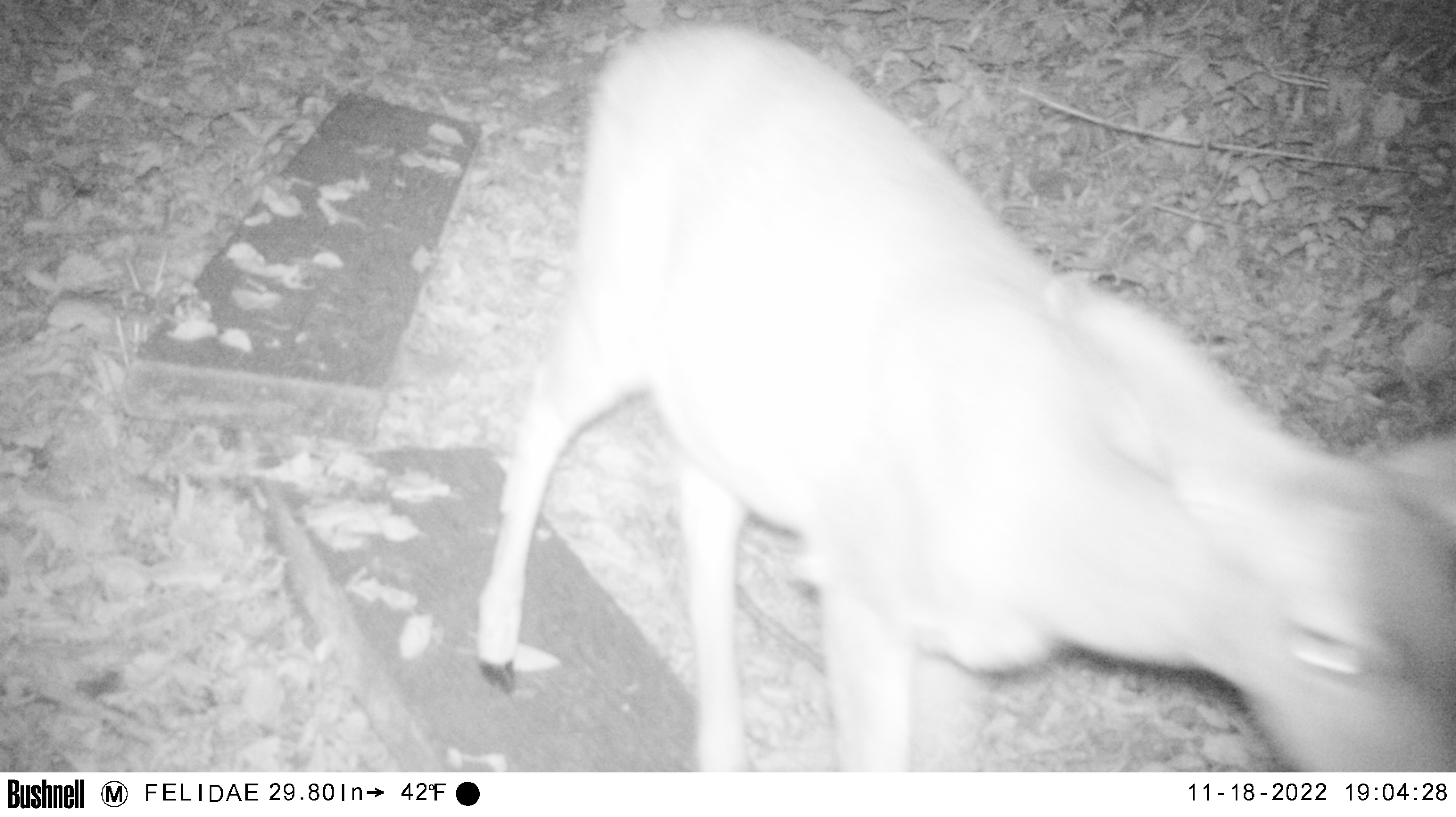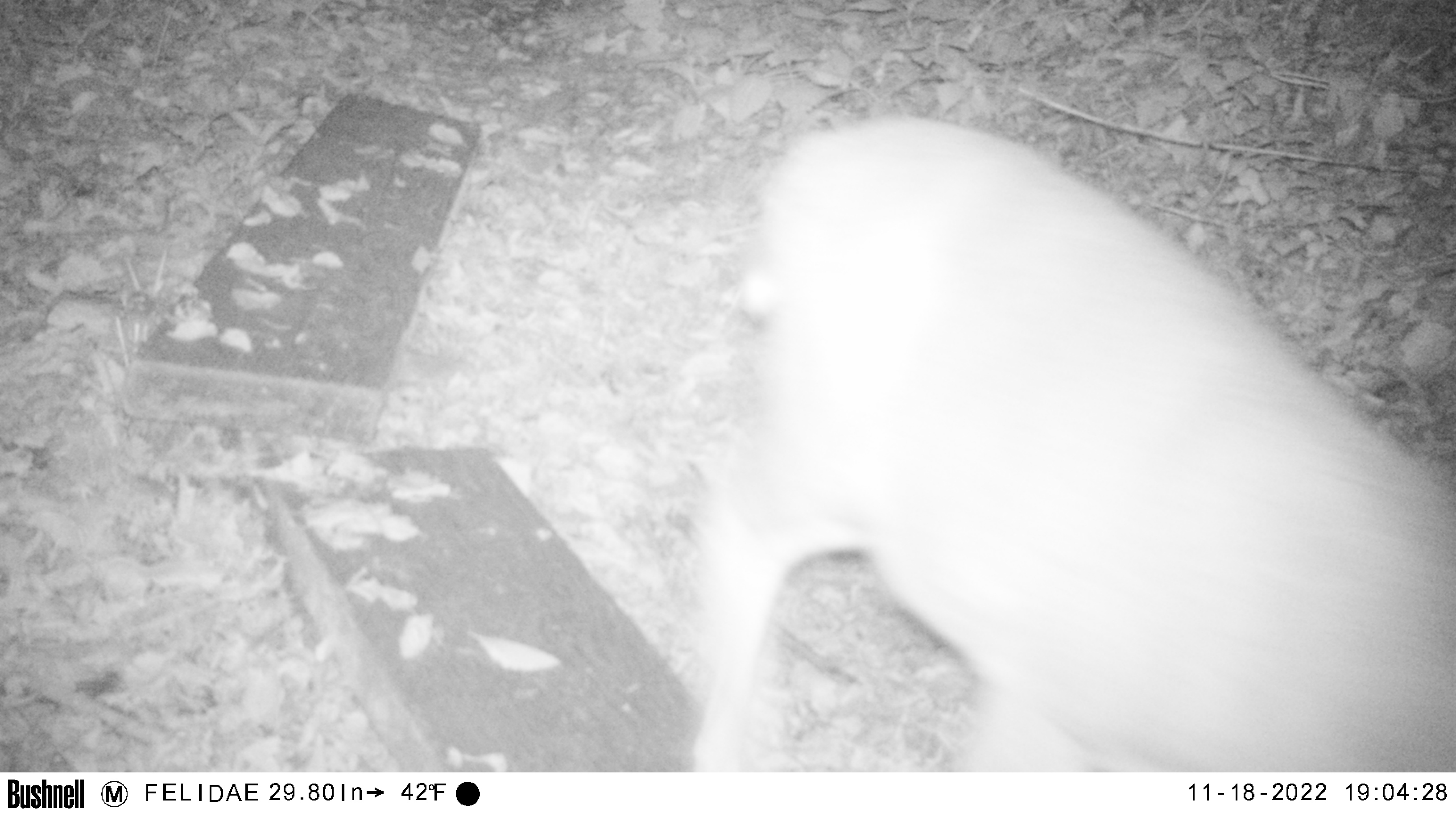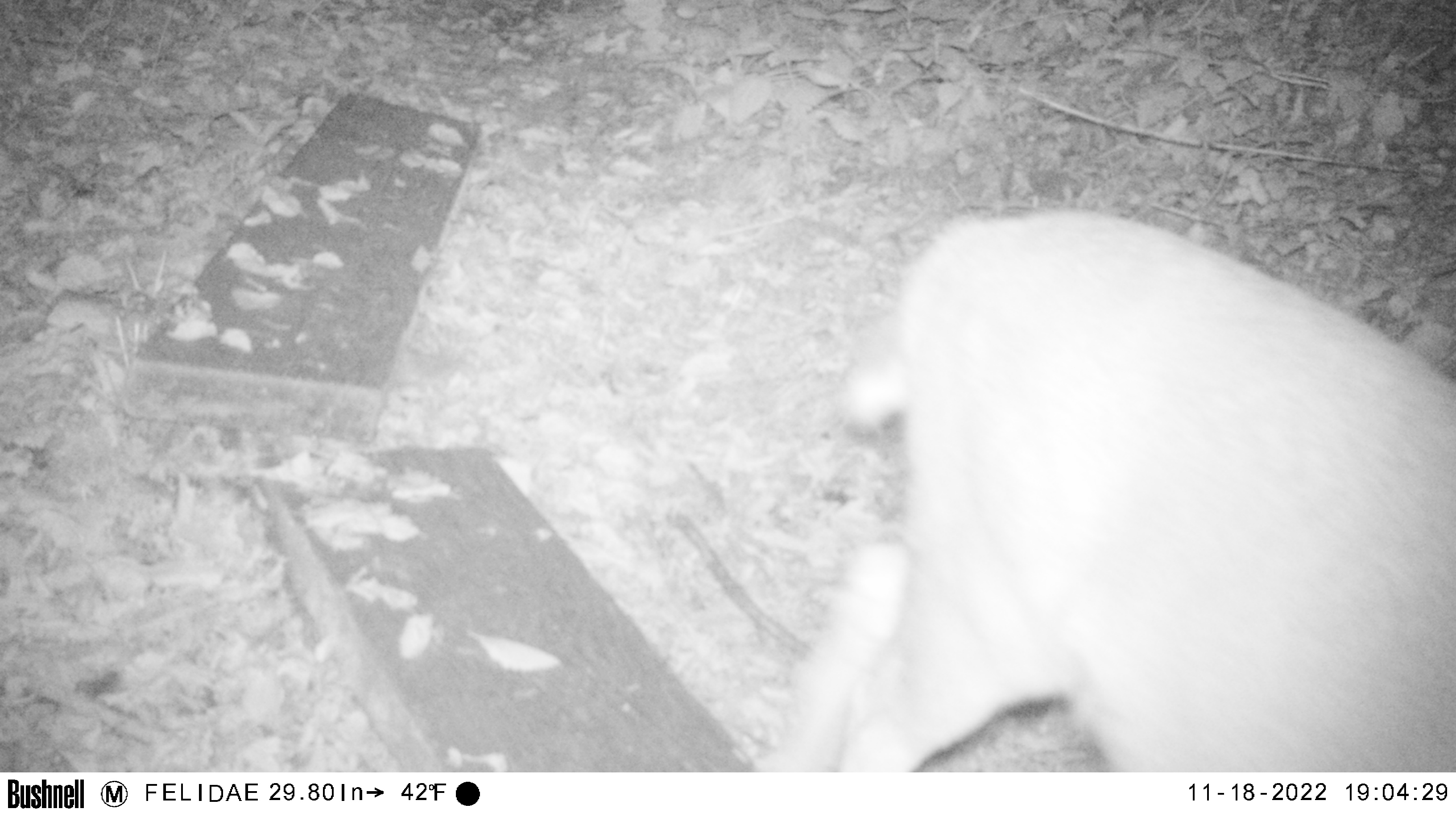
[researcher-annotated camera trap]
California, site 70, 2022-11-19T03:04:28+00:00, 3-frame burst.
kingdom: Animalia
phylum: Chordata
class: Mammalia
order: Artiodactyla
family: Cervidae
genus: Odocoileus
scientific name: Odocoileus hemionus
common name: mule deer